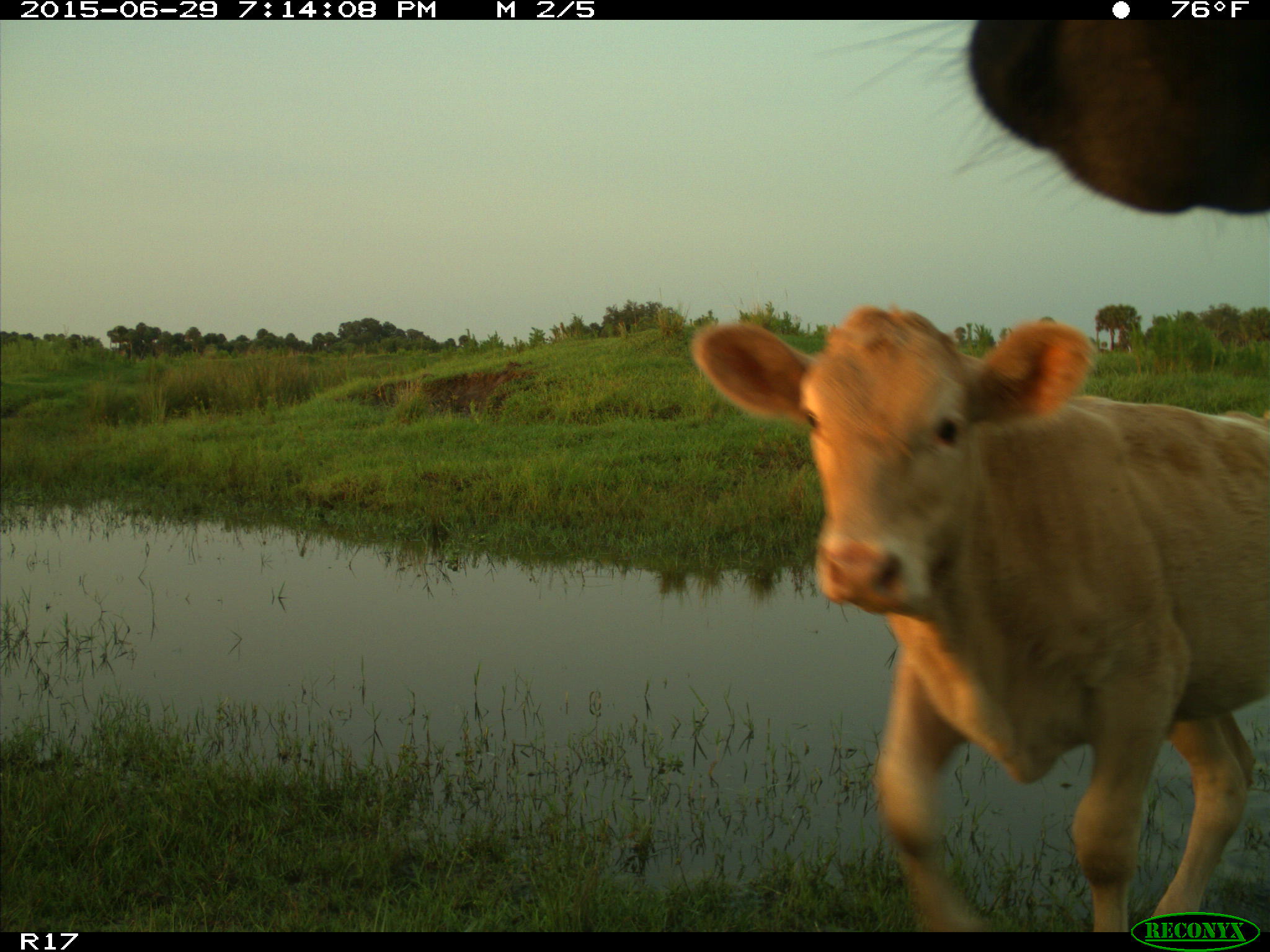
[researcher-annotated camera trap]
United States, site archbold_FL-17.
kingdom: Animalia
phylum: Chordata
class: Mammalia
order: Artiodactyla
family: Bovidae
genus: Bos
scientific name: Bos taurus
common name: domestic cow